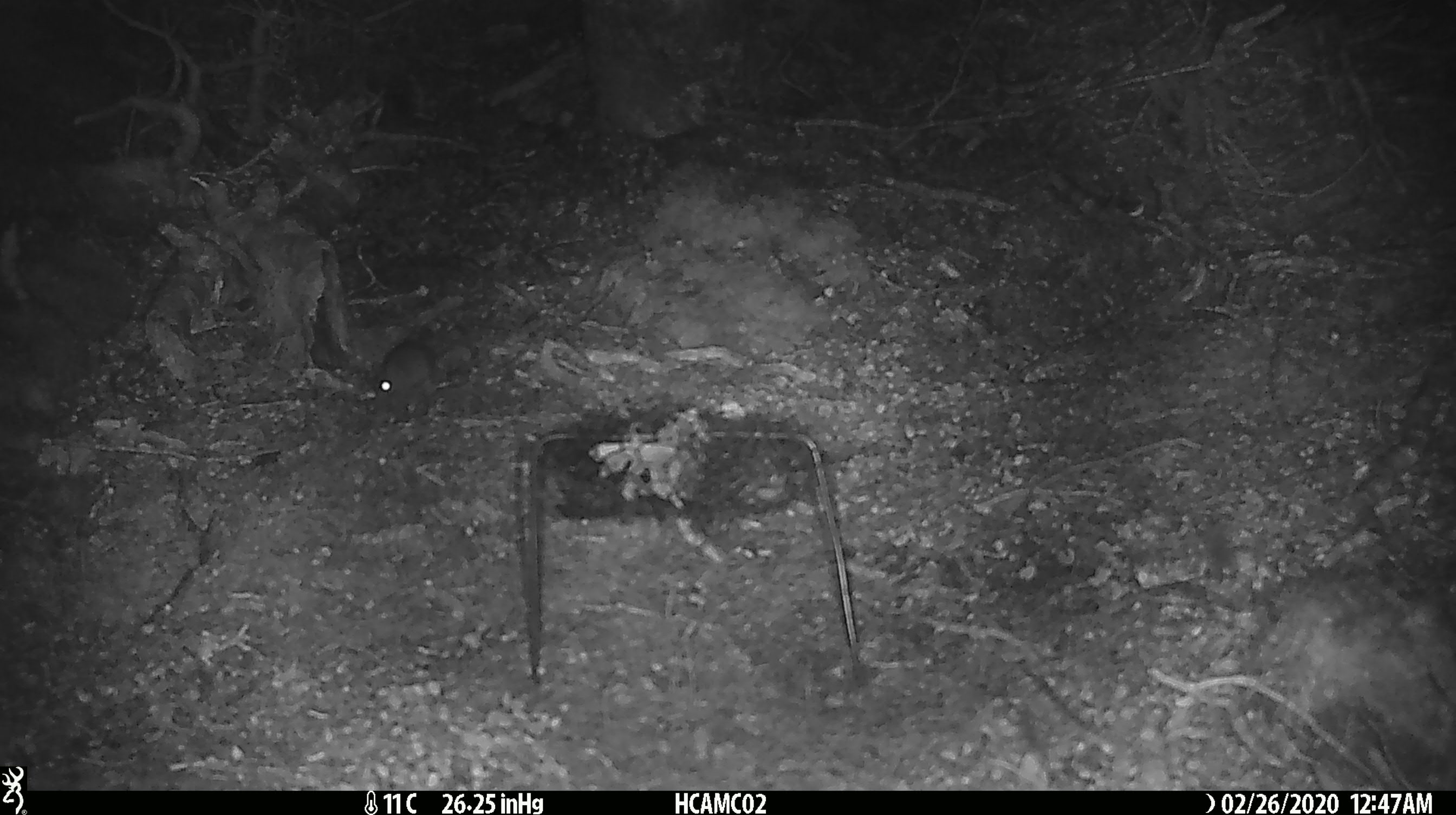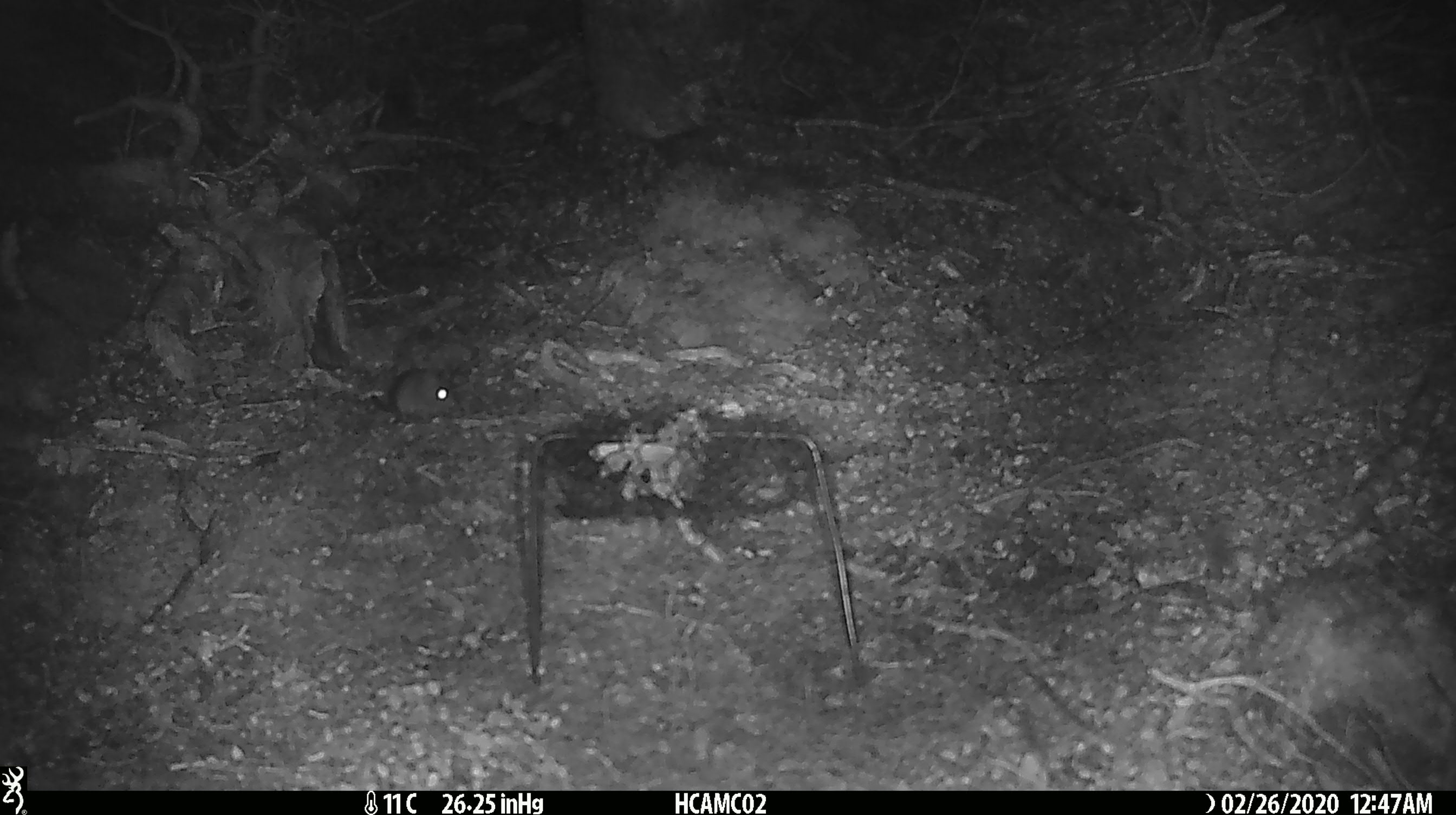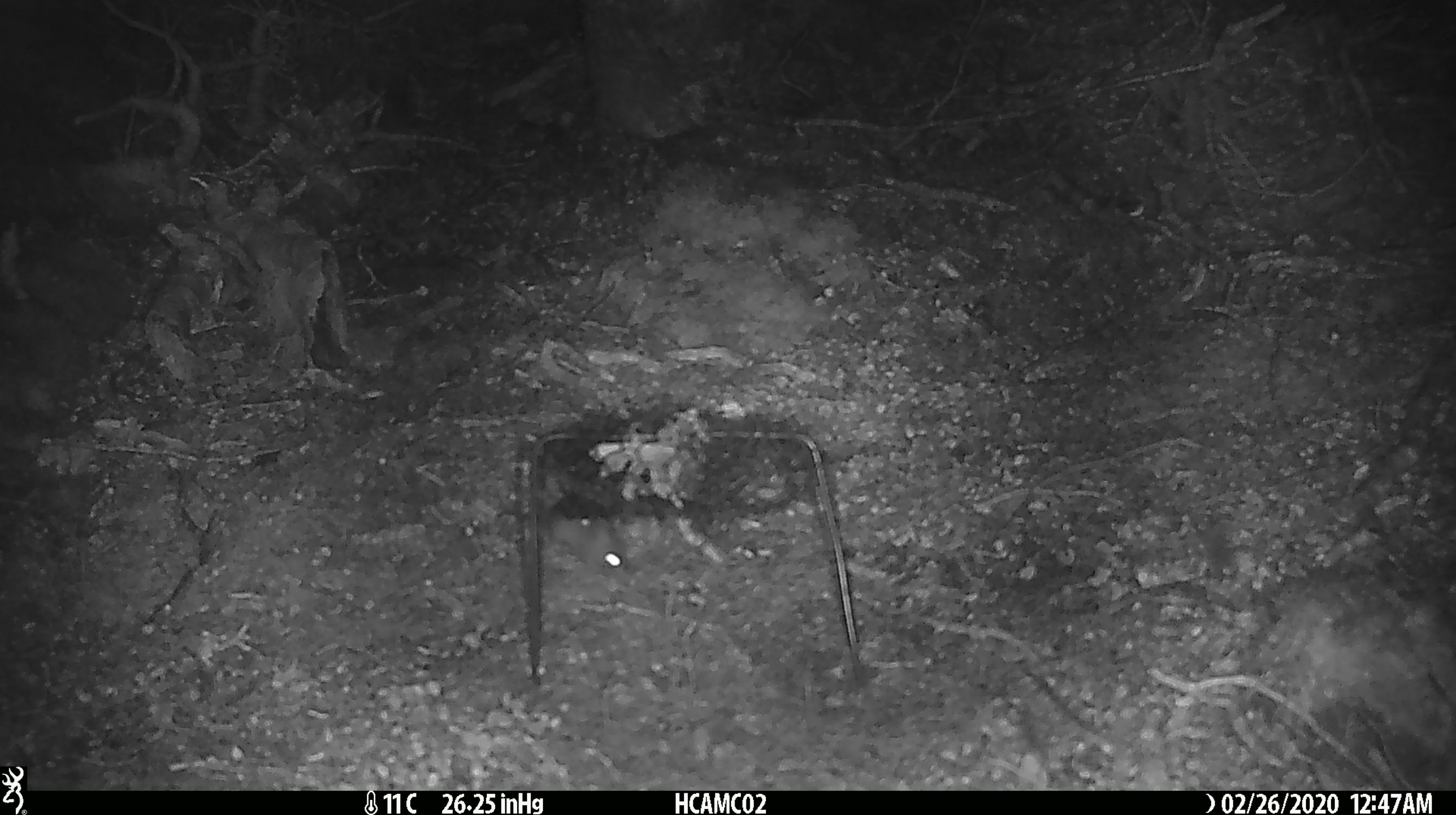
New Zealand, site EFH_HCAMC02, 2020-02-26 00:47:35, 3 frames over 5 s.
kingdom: Animalia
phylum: Chordata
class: Mammalia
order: Rodentia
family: Muridae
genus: Mus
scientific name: Mus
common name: mouse